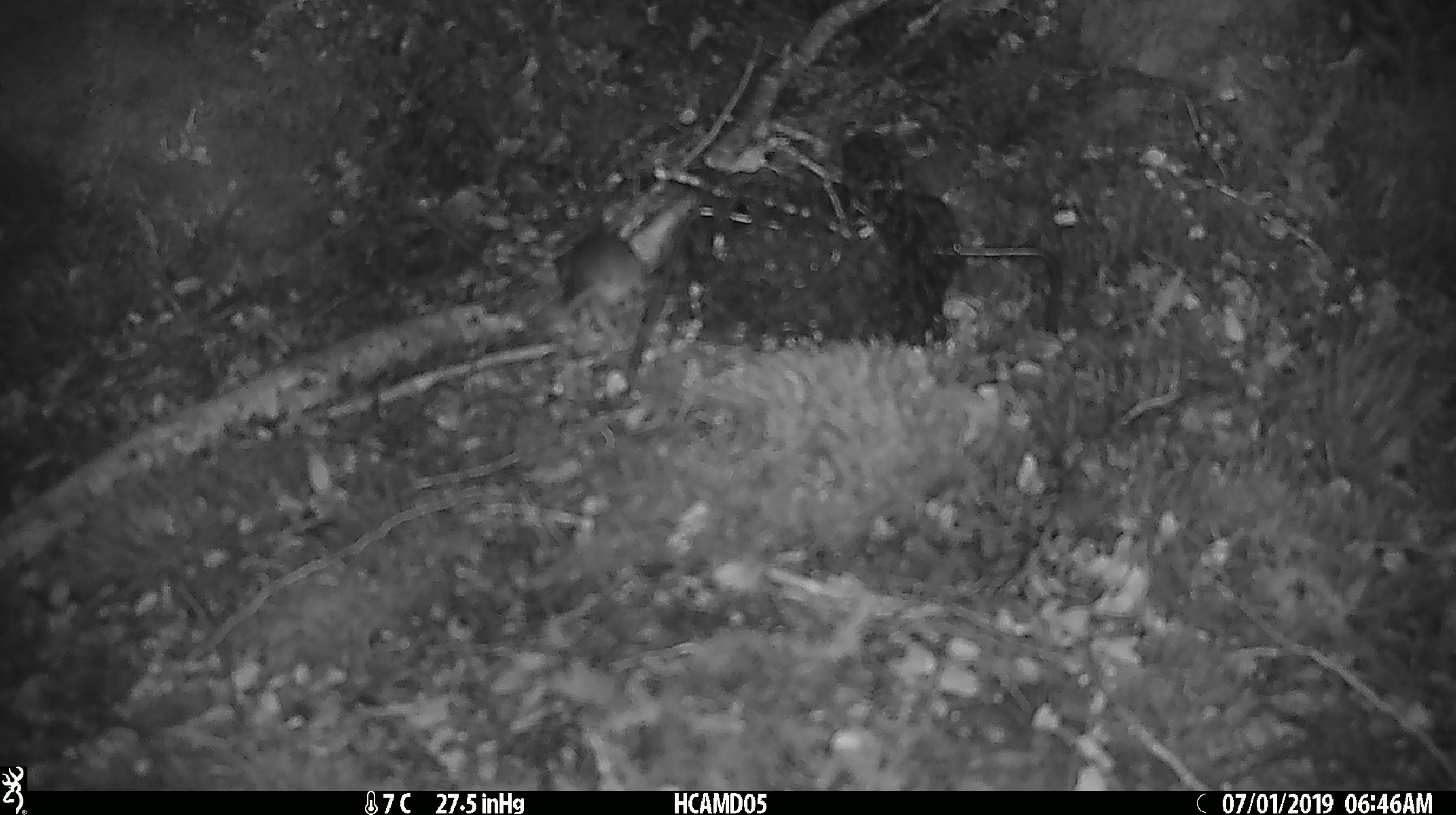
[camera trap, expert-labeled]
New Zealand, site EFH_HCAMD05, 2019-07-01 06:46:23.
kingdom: Animalia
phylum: Chordata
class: Mammalia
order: Rodentia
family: Muridae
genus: Mus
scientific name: Mus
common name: mouse